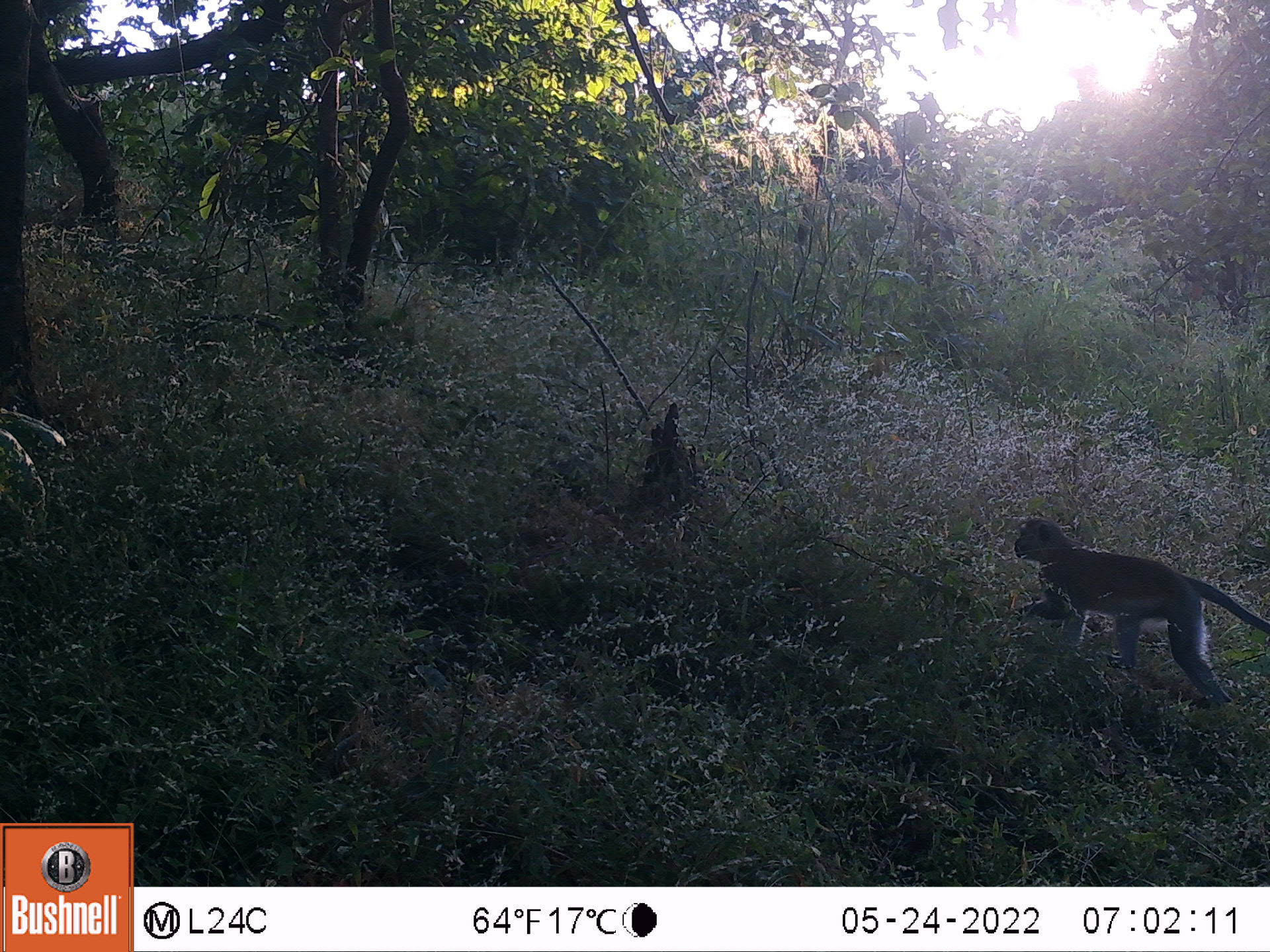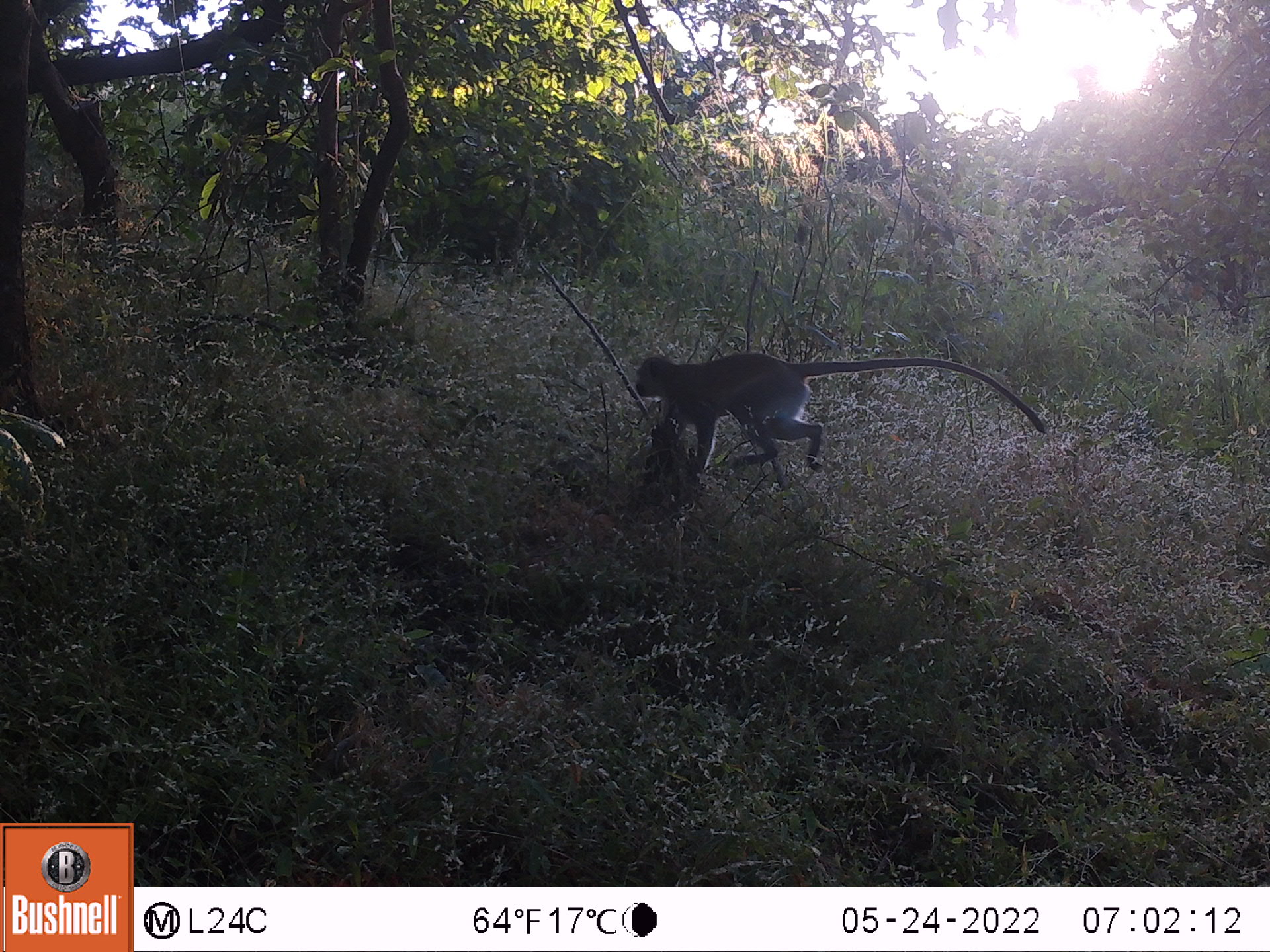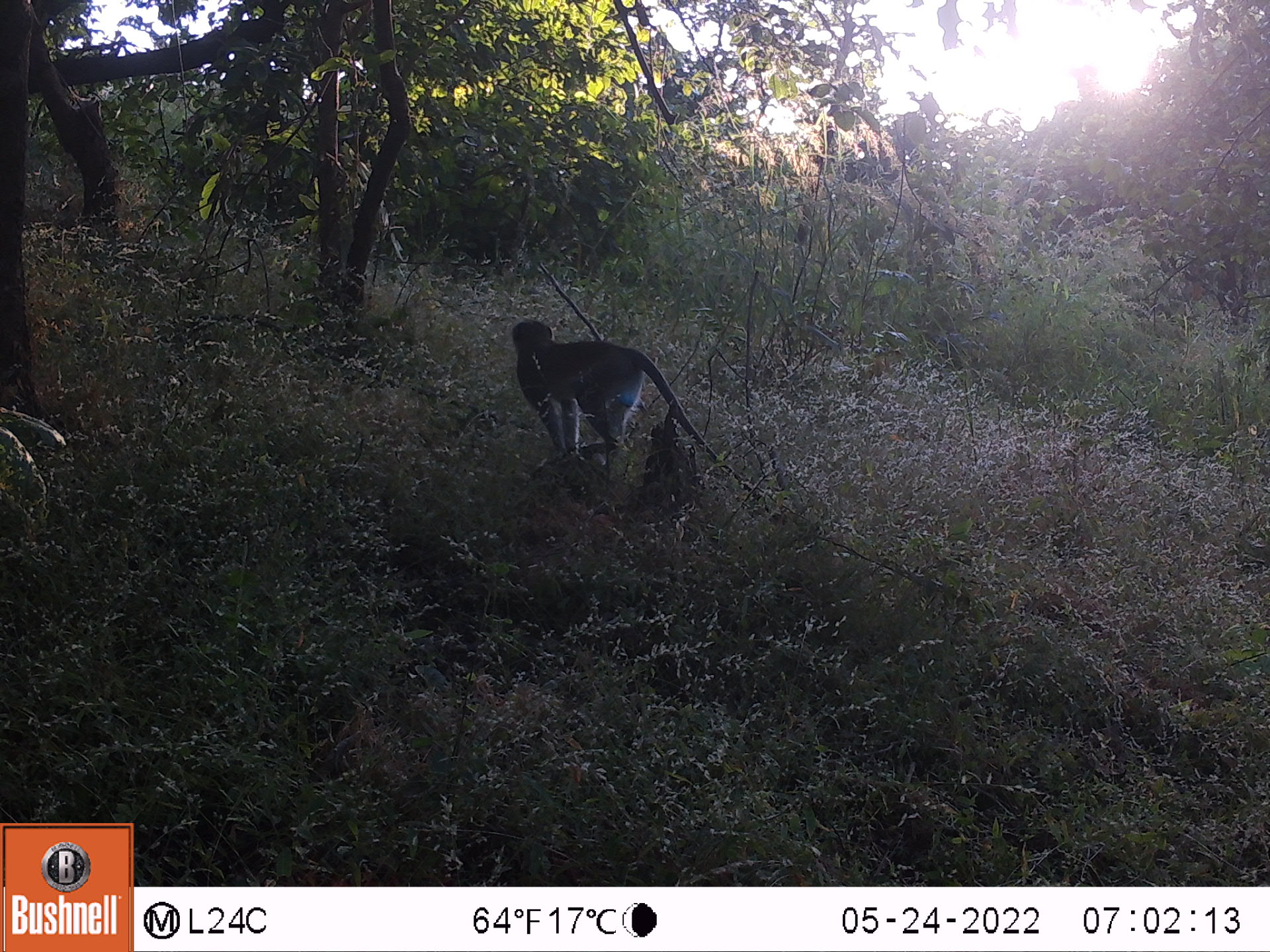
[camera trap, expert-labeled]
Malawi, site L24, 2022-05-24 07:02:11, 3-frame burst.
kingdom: Animalia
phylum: Chordata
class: Mammalia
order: Primates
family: Cercopithecidae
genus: Chlorocebus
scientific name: Chlorocebus pygerythrus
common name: vervet monkey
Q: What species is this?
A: Vervet monkey (Chlorocebus pygerythrus).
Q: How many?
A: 1.